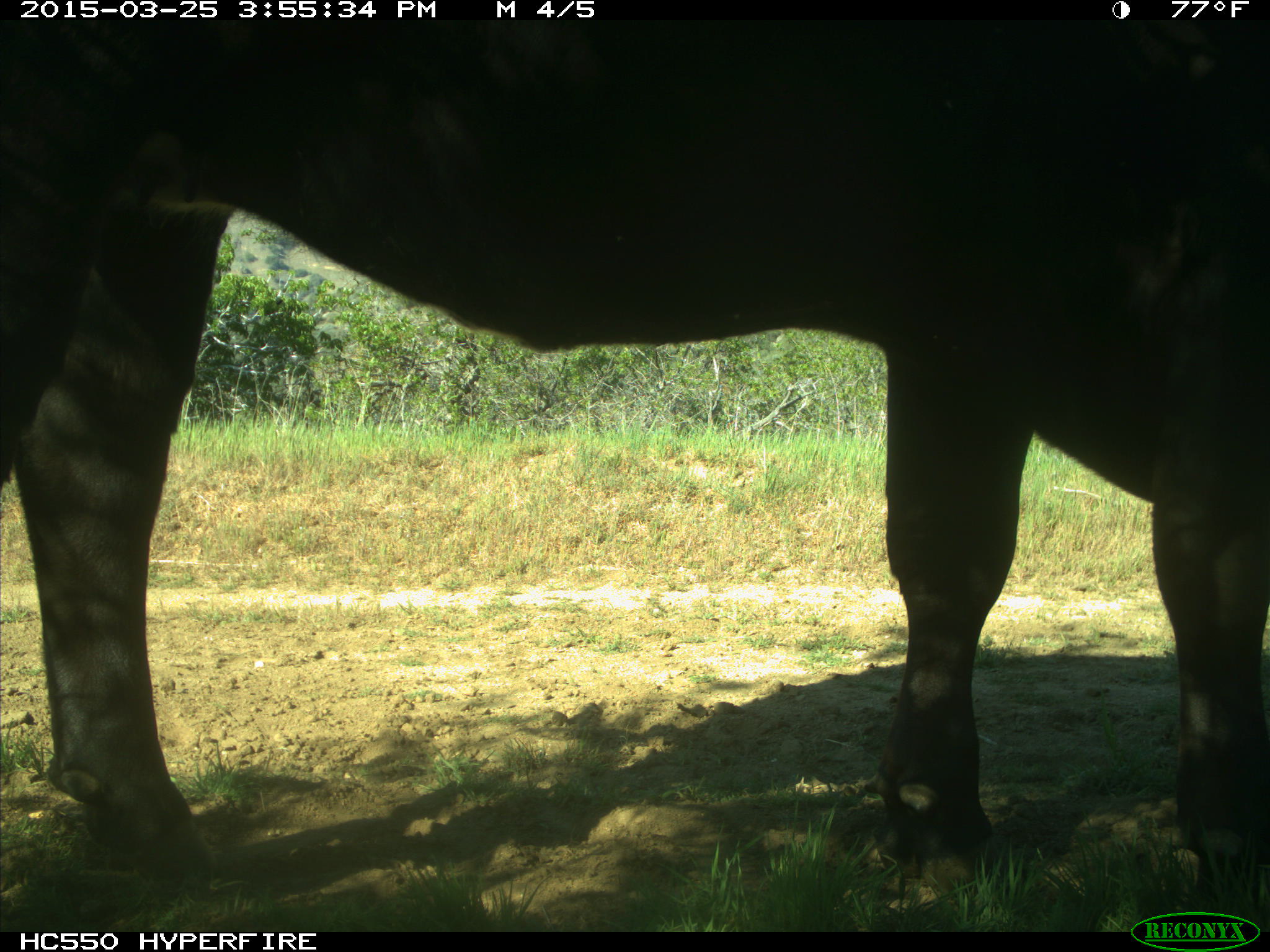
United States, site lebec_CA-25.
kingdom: Animalia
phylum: Chordata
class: Mammalia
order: Artiodactyla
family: Bovidae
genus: Bos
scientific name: Bos taurus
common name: domestic cow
Bos taurus (domestic cow).